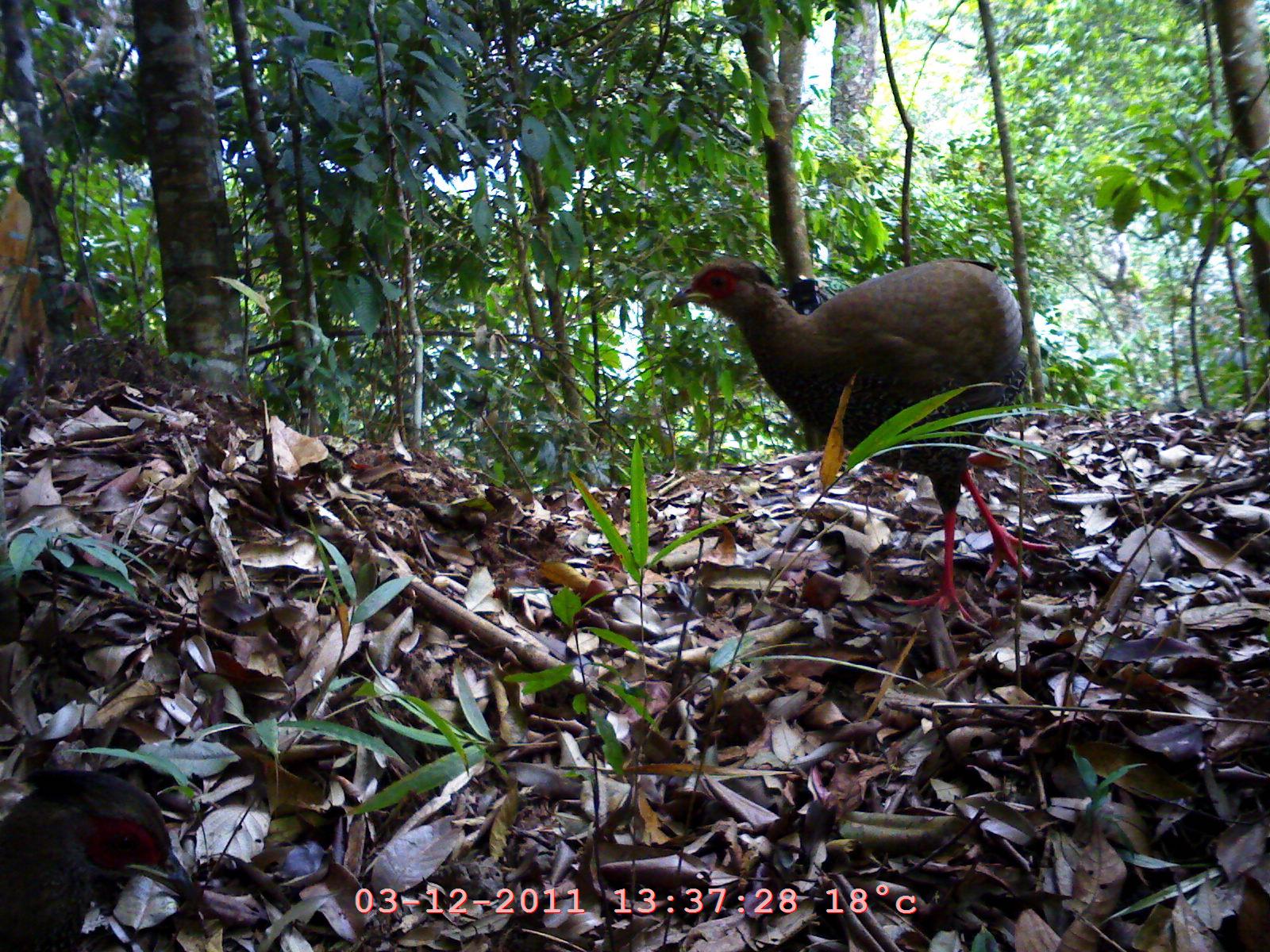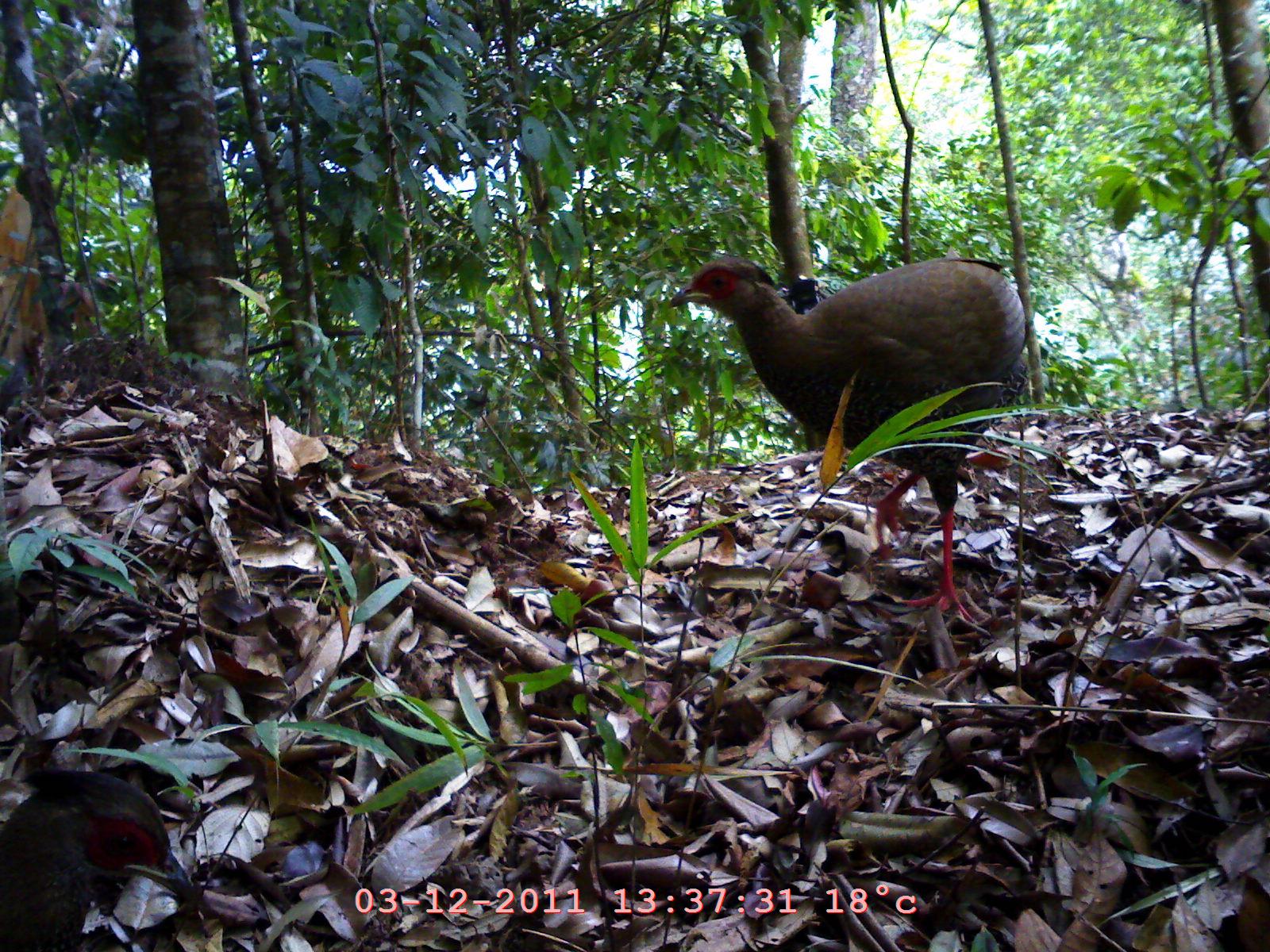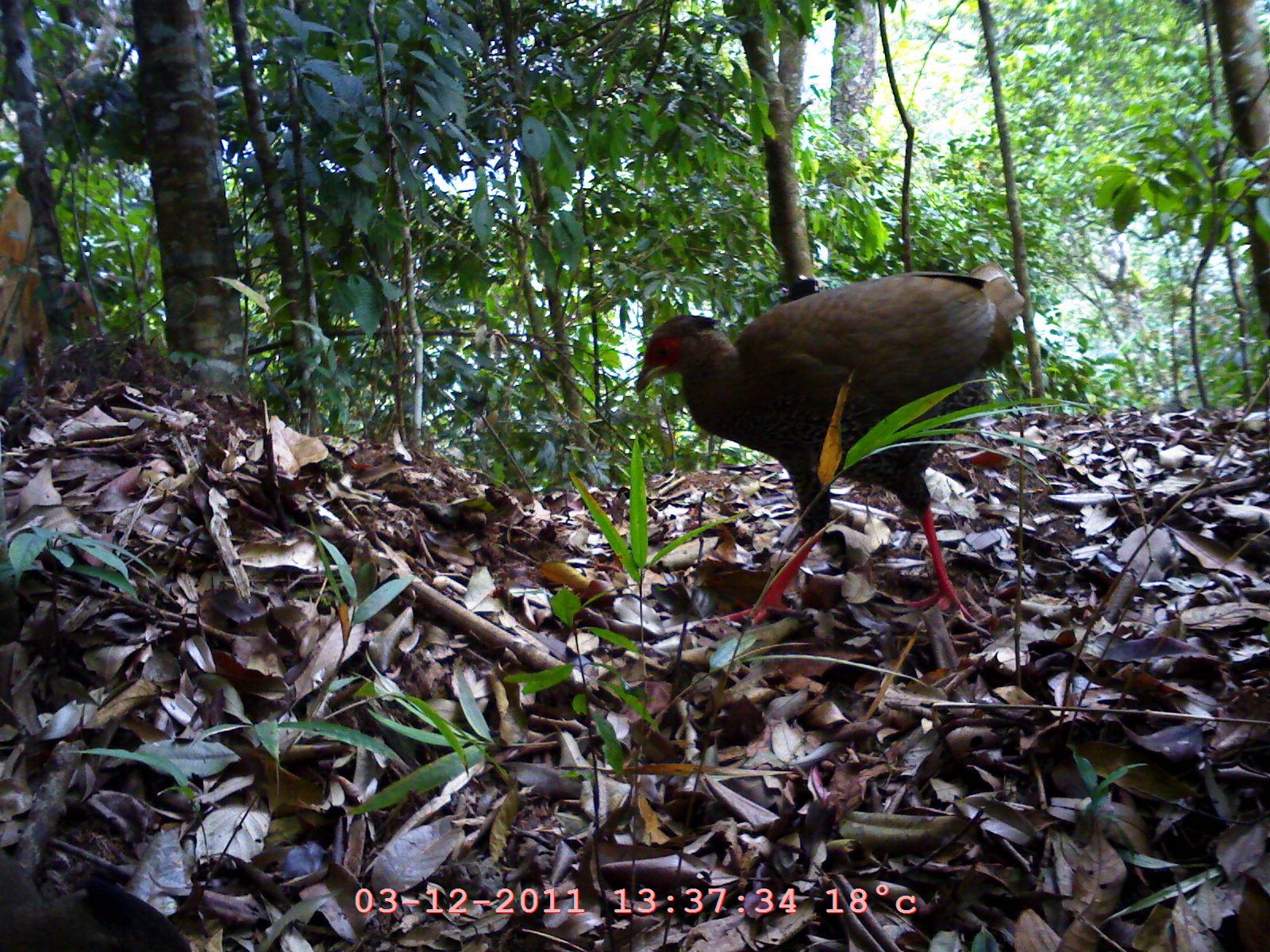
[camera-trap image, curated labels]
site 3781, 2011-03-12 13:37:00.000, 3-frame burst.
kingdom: Animalia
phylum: Chordata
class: Aves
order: Galliformes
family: Phasianidae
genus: Lophura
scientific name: Lophura nycthemera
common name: silver pheasant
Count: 2.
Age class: adult.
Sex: male.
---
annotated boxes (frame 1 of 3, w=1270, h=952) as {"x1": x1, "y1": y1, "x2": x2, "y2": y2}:
lophura nycthemera: {"x1": 665, "y1": 253, "x2": 1059, "y2": 624}; {"x1": 1, "y1": 766, "x2": 197, "y2": 951}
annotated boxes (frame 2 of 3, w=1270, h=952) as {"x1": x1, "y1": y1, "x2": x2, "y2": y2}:
lophura nycthemera: {"x1": 665, "y1": 252, "x2": 1027, "y2": 625}; {"x1": 1, "y1": 766, "x2": 195, "y2": 951}